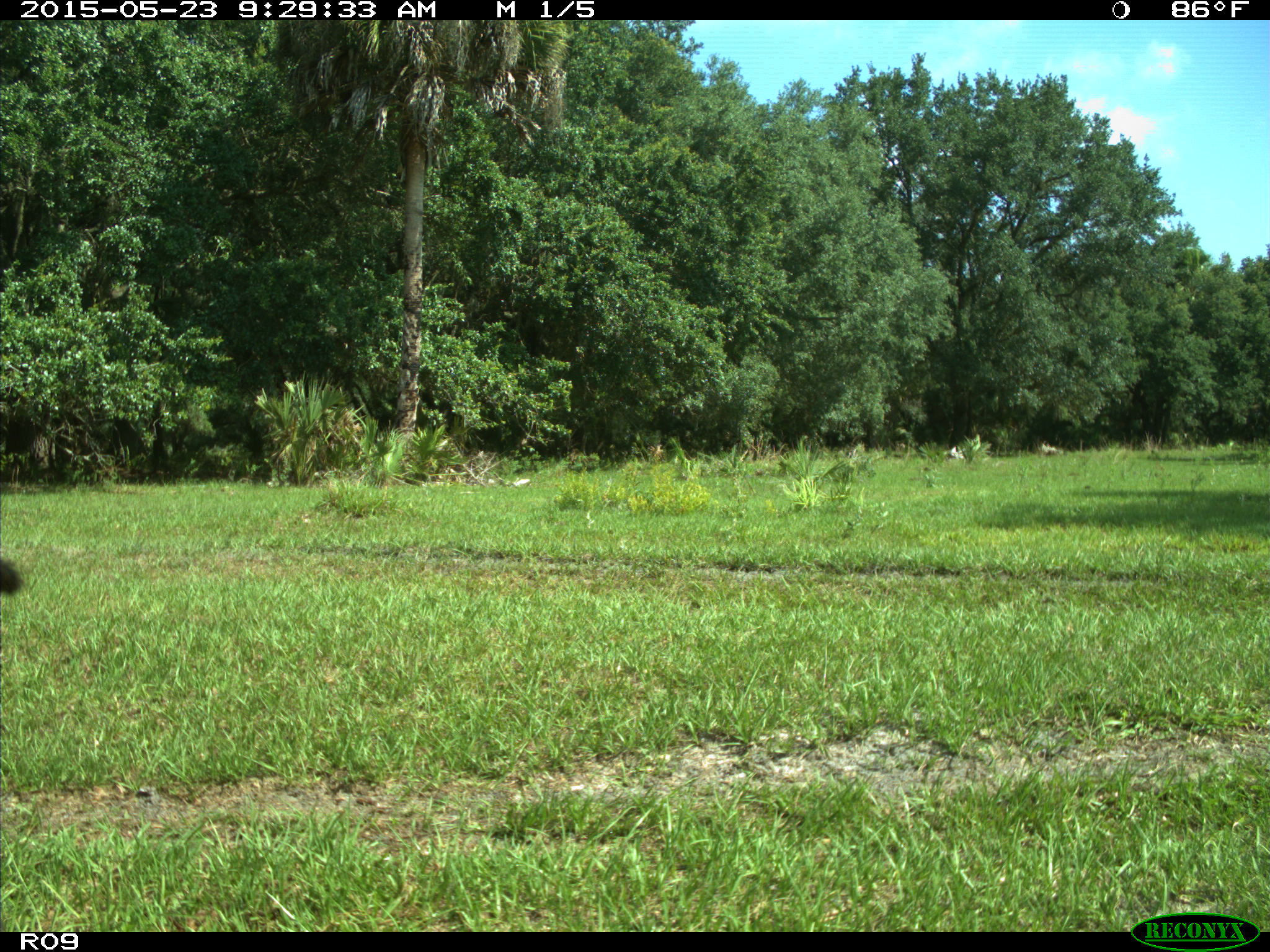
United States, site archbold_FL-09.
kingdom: Animalia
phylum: Chordata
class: Mammalia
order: Artiodactyla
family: Bovidae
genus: Bos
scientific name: Bos taurus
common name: domestic cow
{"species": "Bos taurus (domestic cow)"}